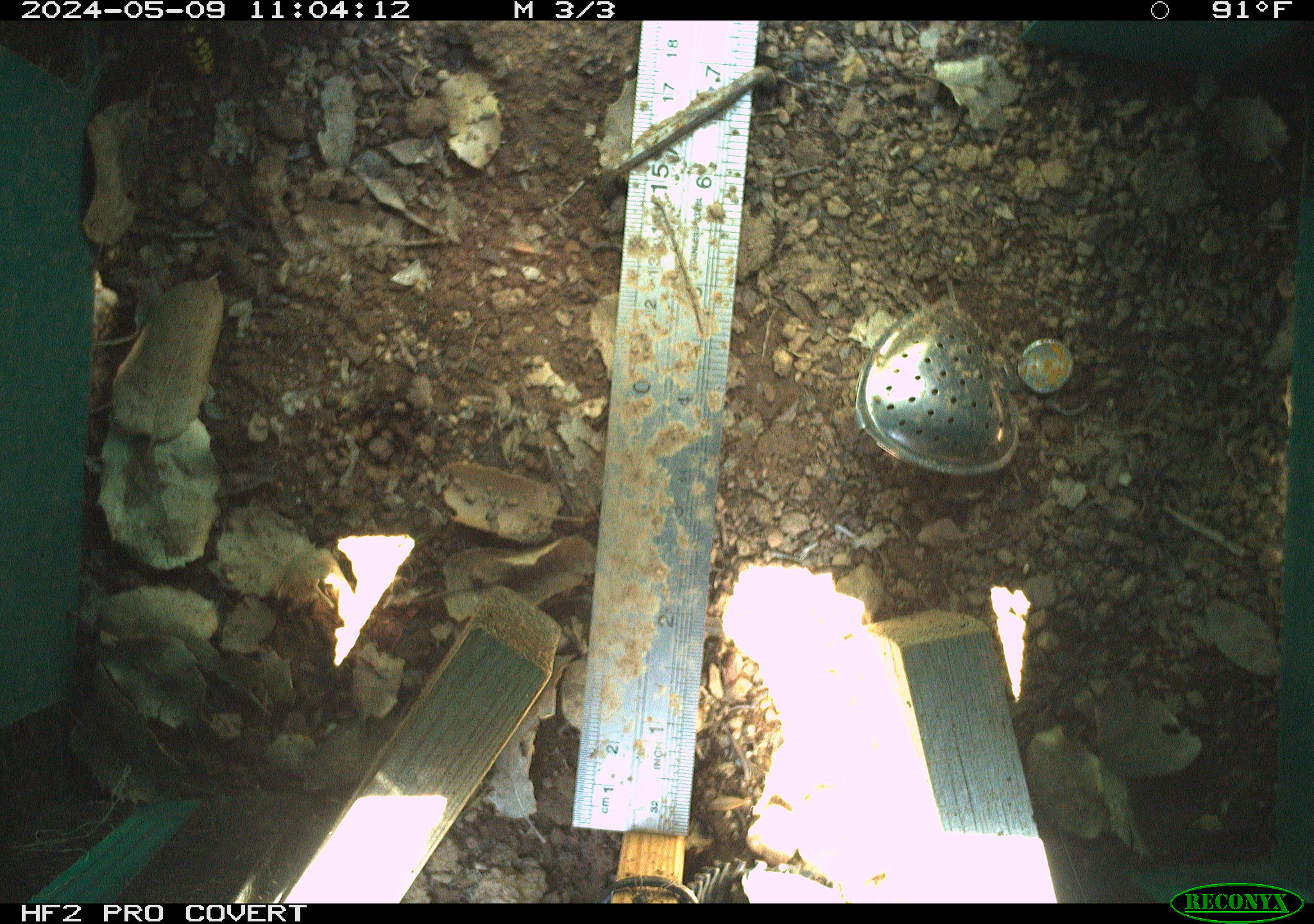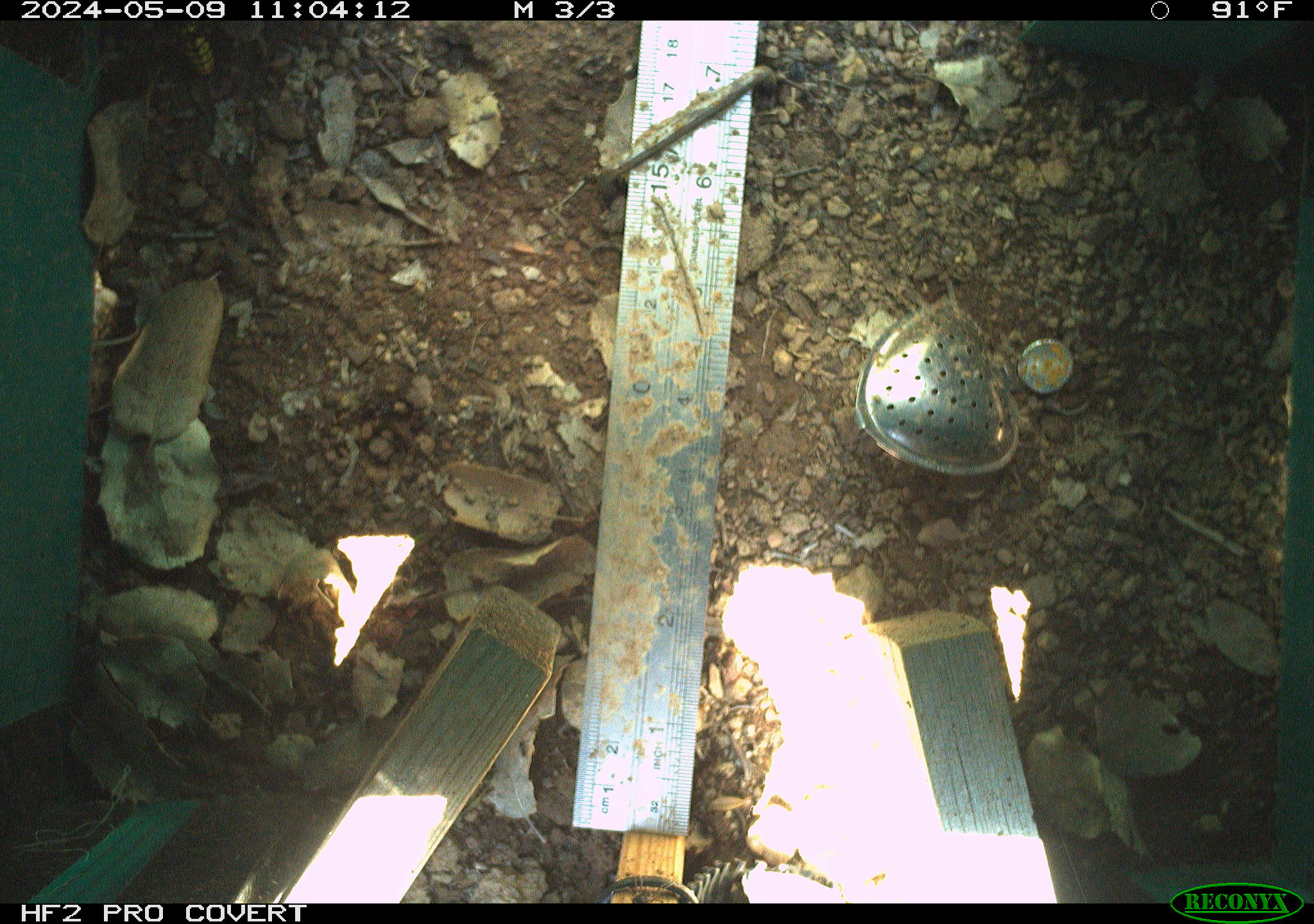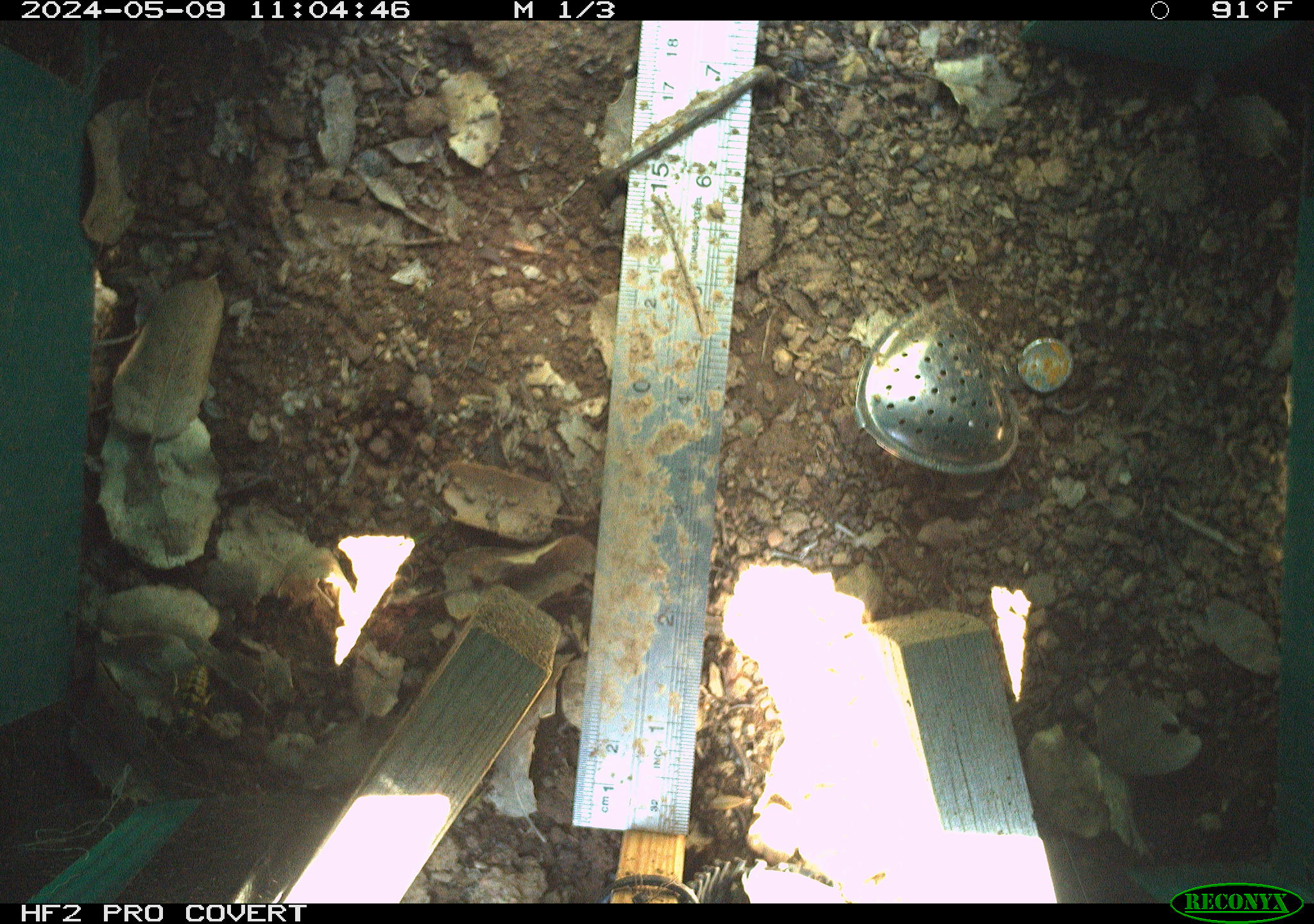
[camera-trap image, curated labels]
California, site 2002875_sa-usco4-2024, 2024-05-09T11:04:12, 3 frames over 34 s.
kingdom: Animalia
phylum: Arthropoda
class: Insecta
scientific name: Insecta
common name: insect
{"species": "insect (Insecta)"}